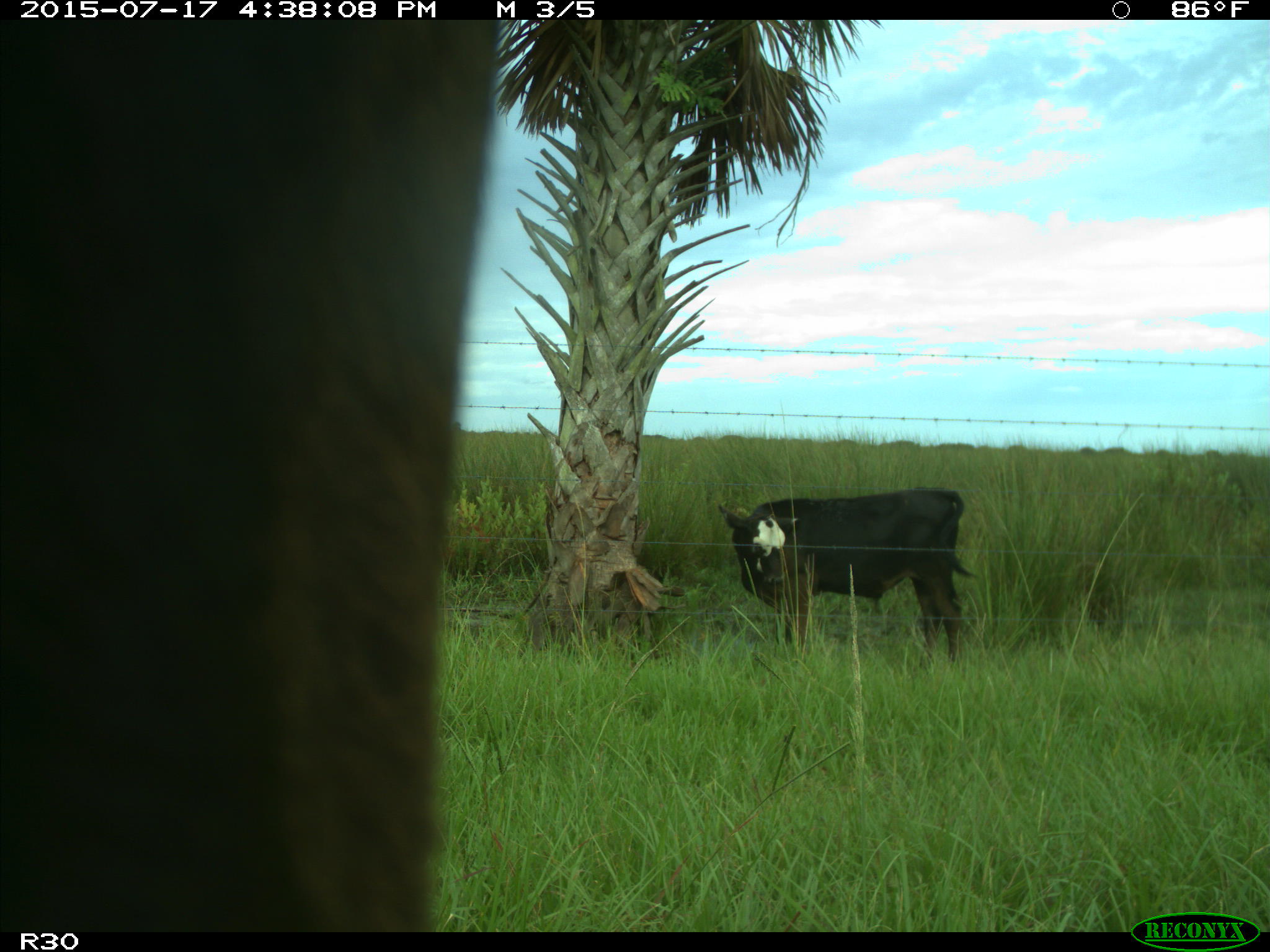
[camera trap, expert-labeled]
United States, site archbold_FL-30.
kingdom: Animalia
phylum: Chordata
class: Mammalia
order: Artiodactyla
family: Bovidae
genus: Bos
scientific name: Bos taurus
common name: domestic cow